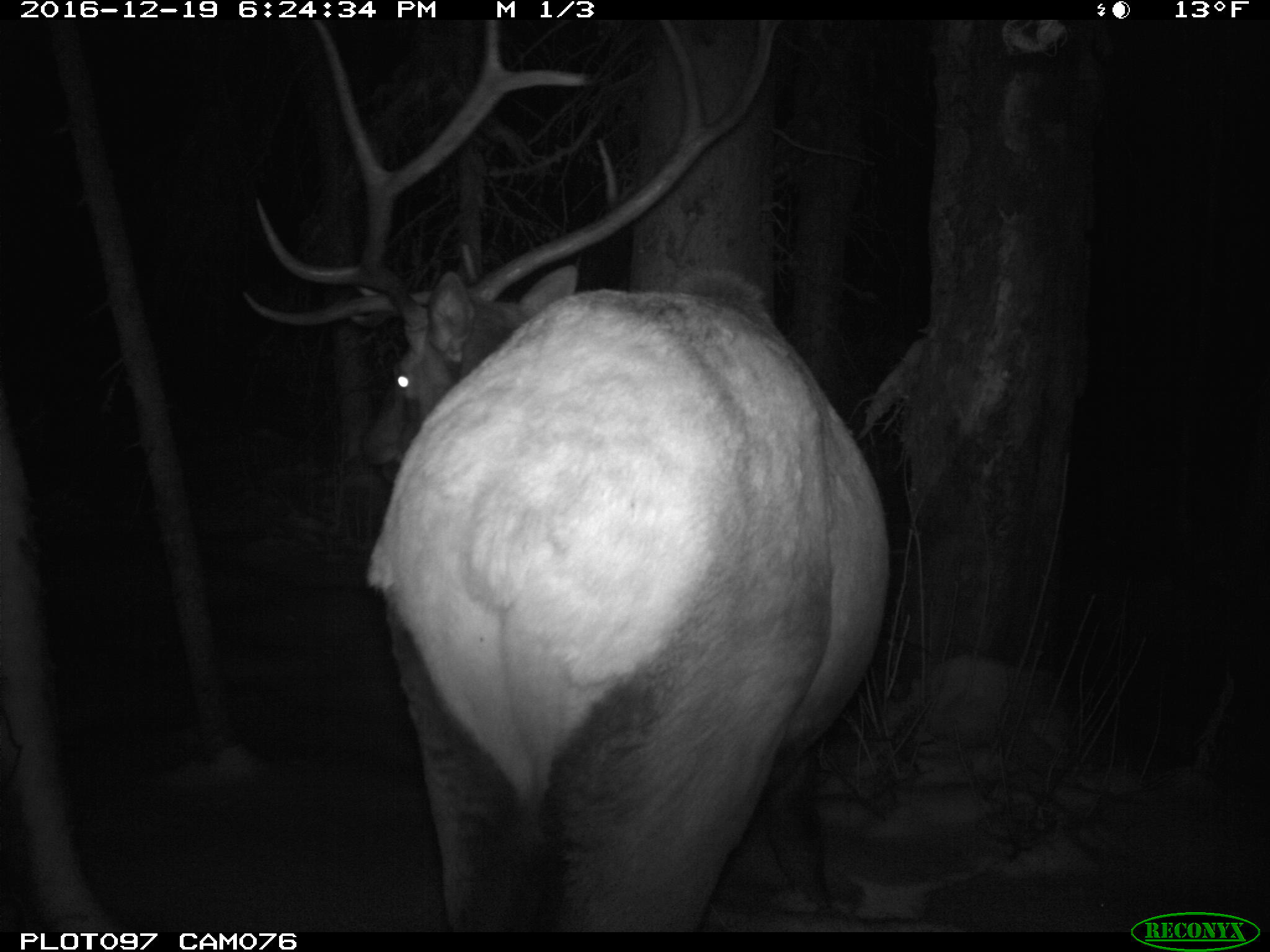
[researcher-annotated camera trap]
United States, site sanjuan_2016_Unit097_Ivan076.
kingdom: Animalia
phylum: Chordata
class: Mammalia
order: Artiodactyla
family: Cervidae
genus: Cervus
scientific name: Cervus elaphus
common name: red deer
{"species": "Cervus elaphus (red deer)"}